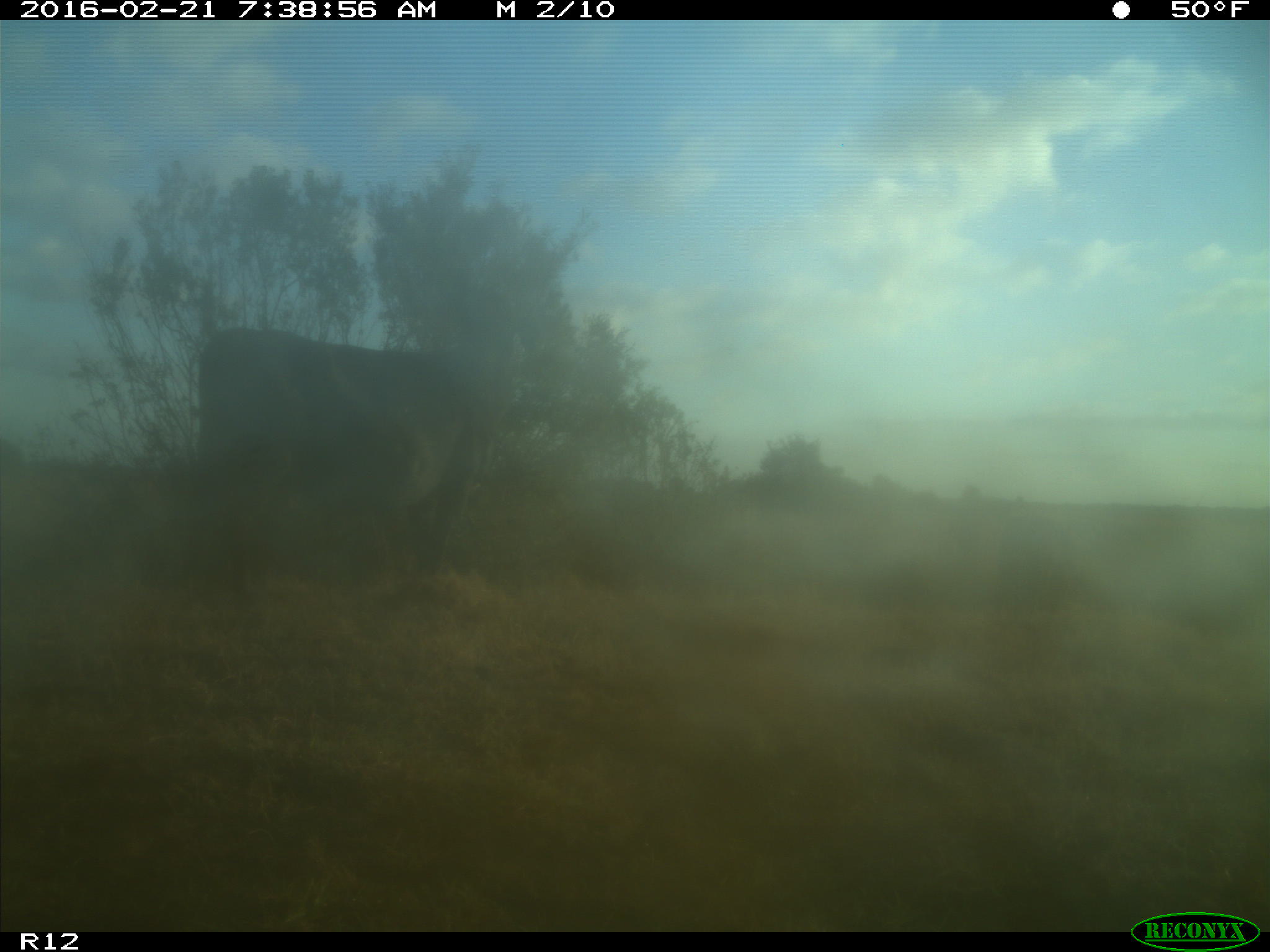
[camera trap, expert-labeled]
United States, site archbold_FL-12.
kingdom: Animalia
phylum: Chordata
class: Mammalia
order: Artiodactyla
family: Bovidae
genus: Bos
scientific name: Bos taurus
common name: domestic cow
Bos taurus (domestic cow).